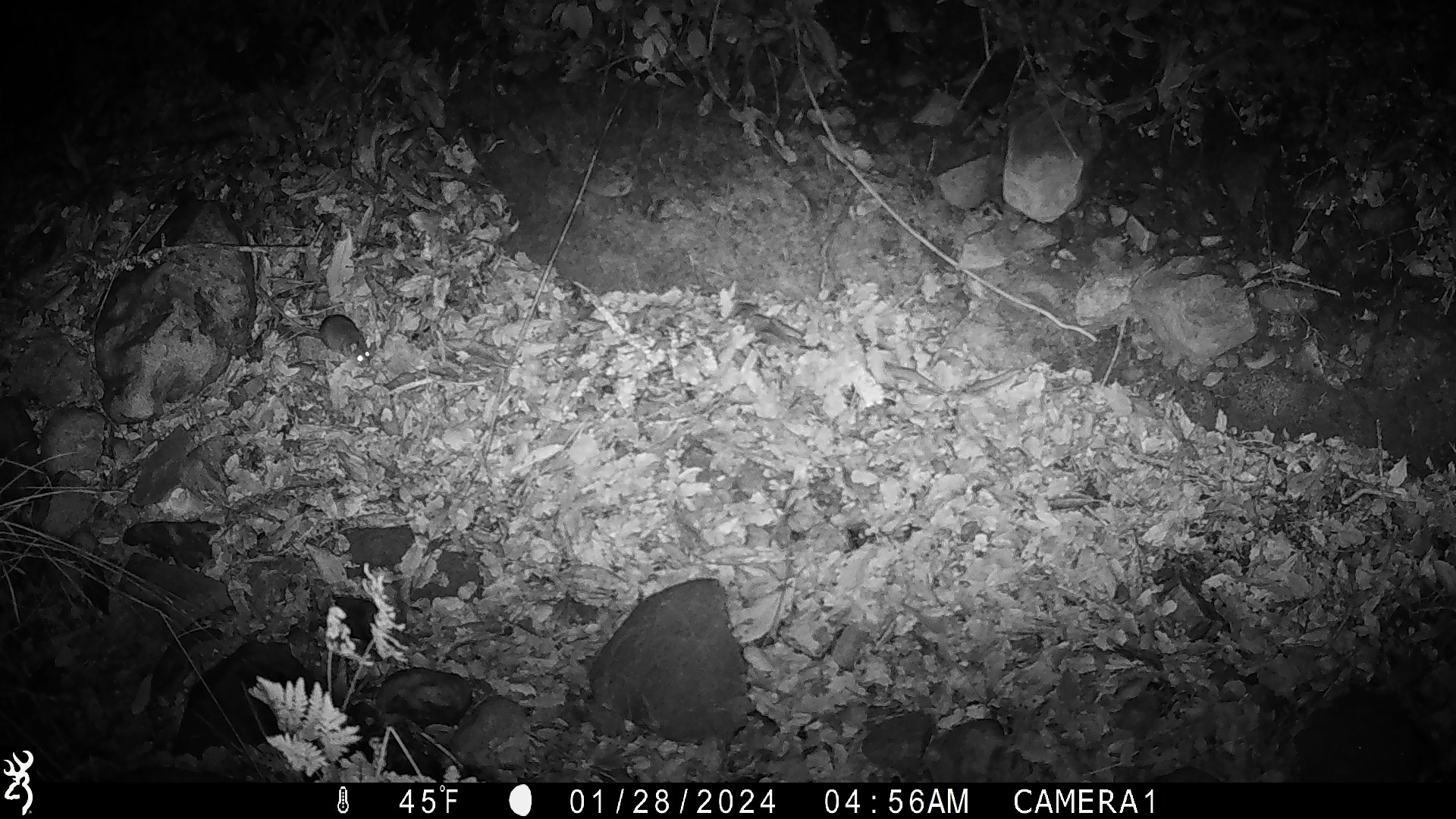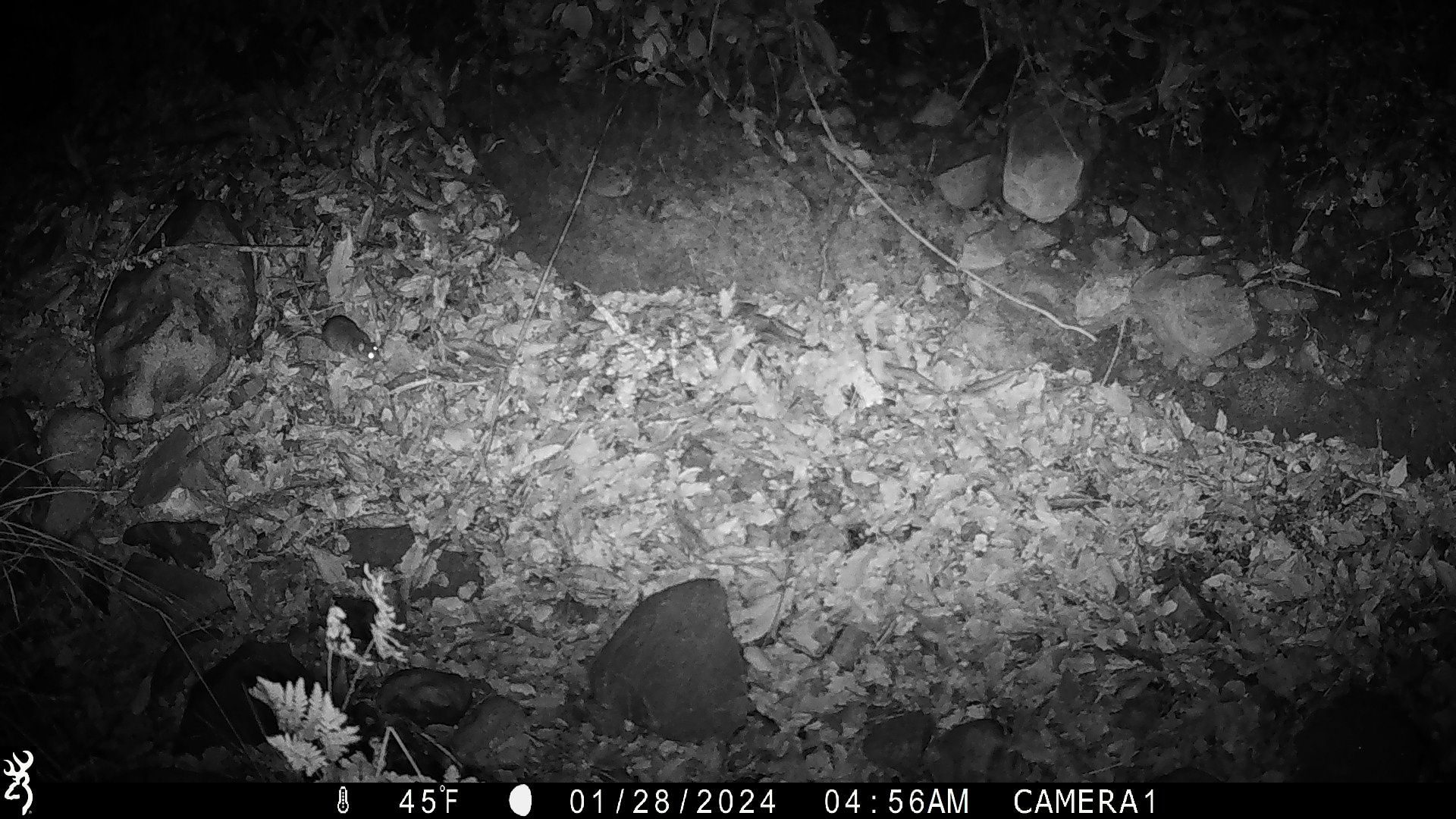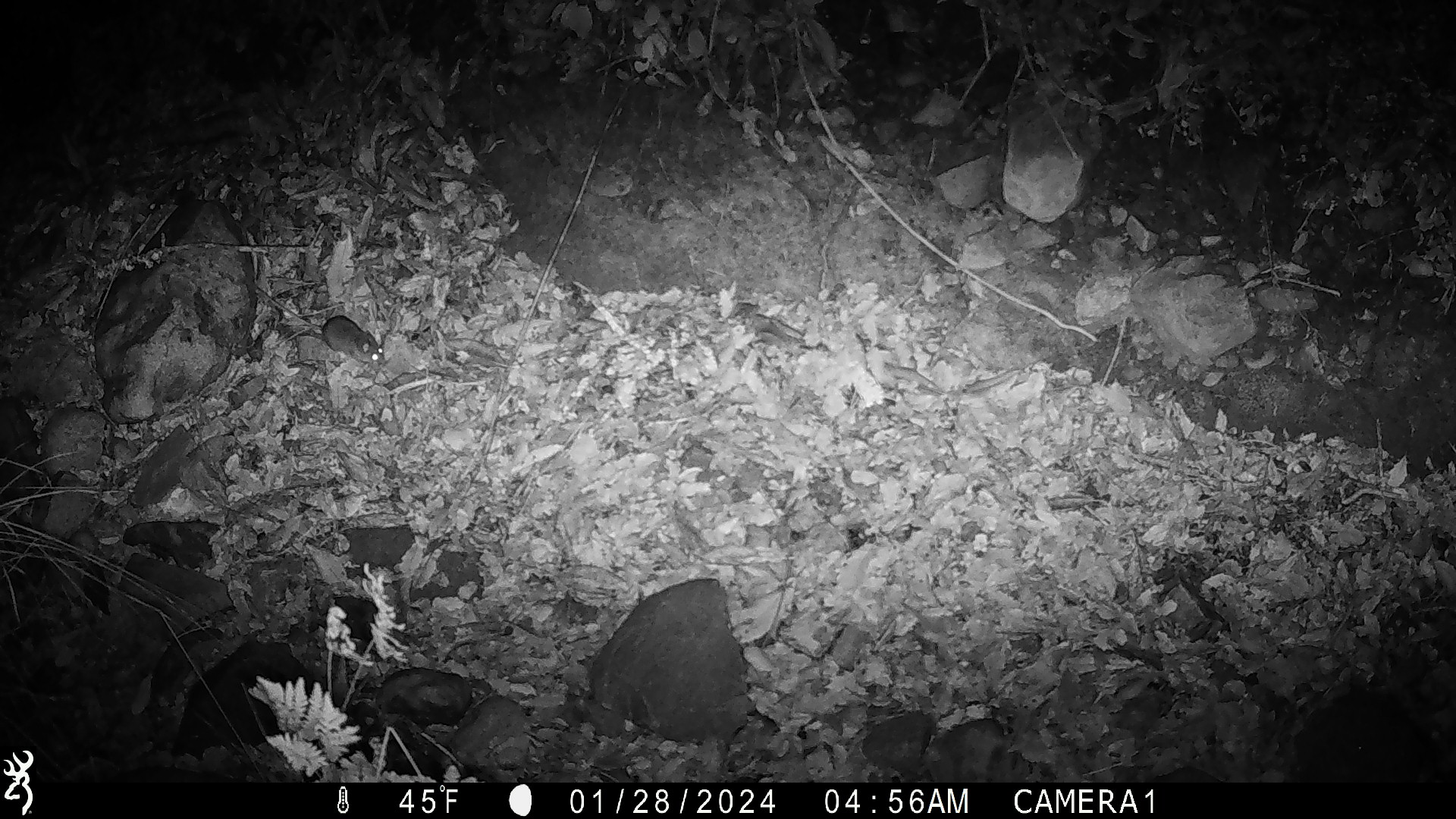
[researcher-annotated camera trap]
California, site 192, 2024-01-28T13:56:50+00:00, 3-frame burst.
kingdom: Animalia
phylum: Chordata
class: Mammalia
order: Rodentia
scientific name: Rodentia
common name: mouse or rat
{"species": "mouse or rat (Rodentia)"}